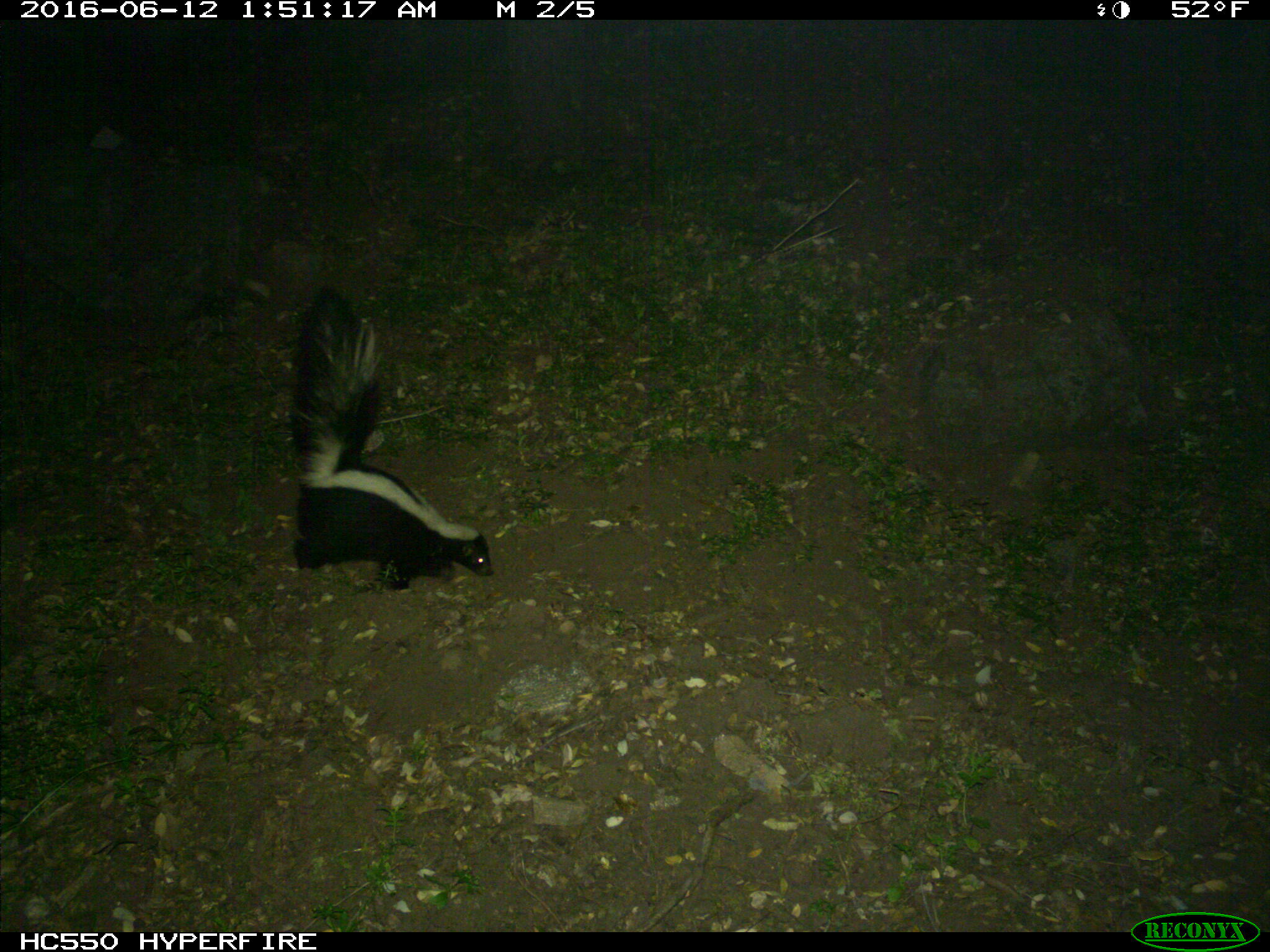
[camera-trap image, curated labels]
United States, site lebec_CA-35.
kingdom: Animalia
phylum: Chordata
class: Mammalia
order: Carnivora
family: Mephitidae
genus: Mephitis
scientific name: Mephitis mephitis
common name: striped skunk